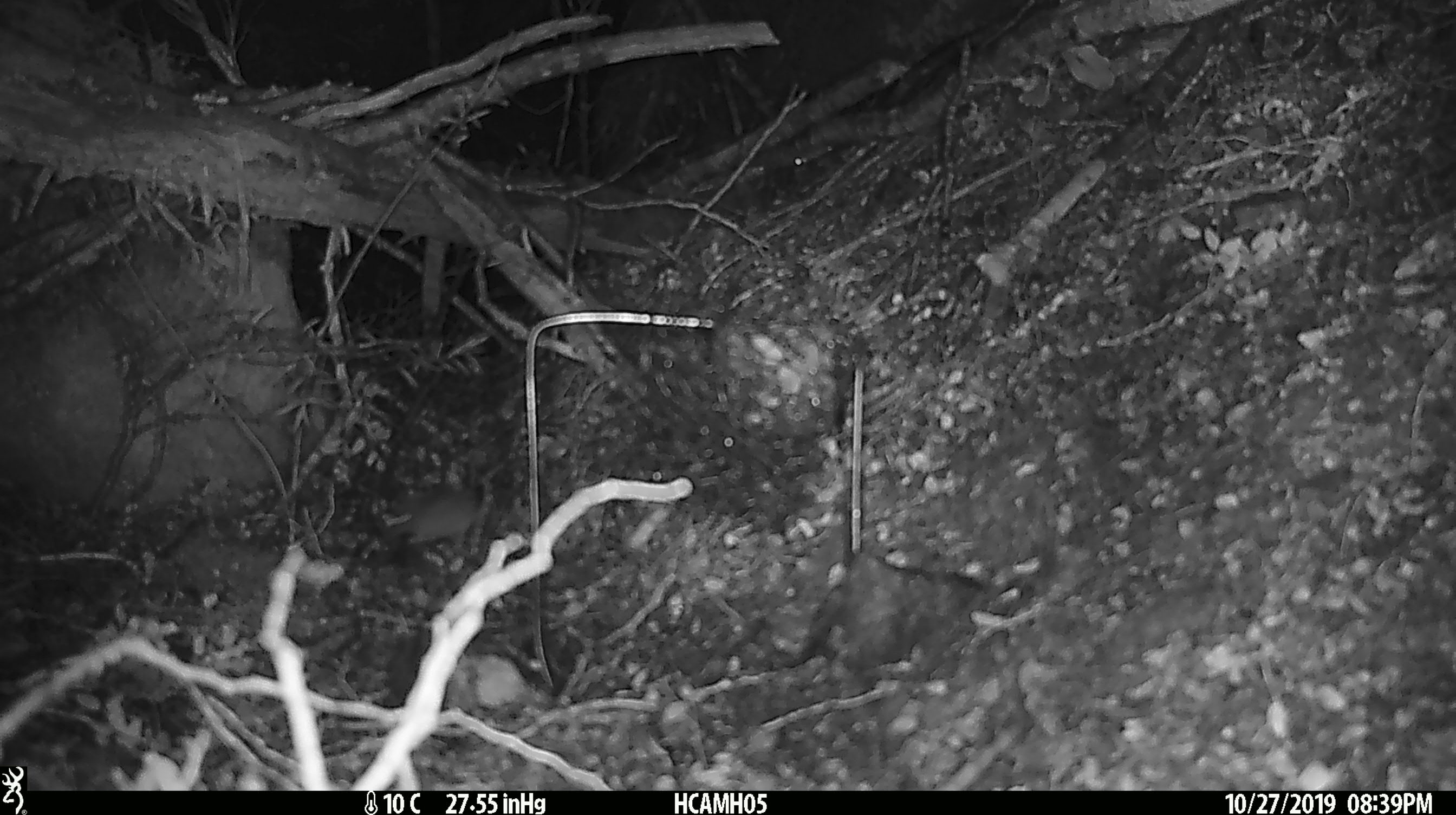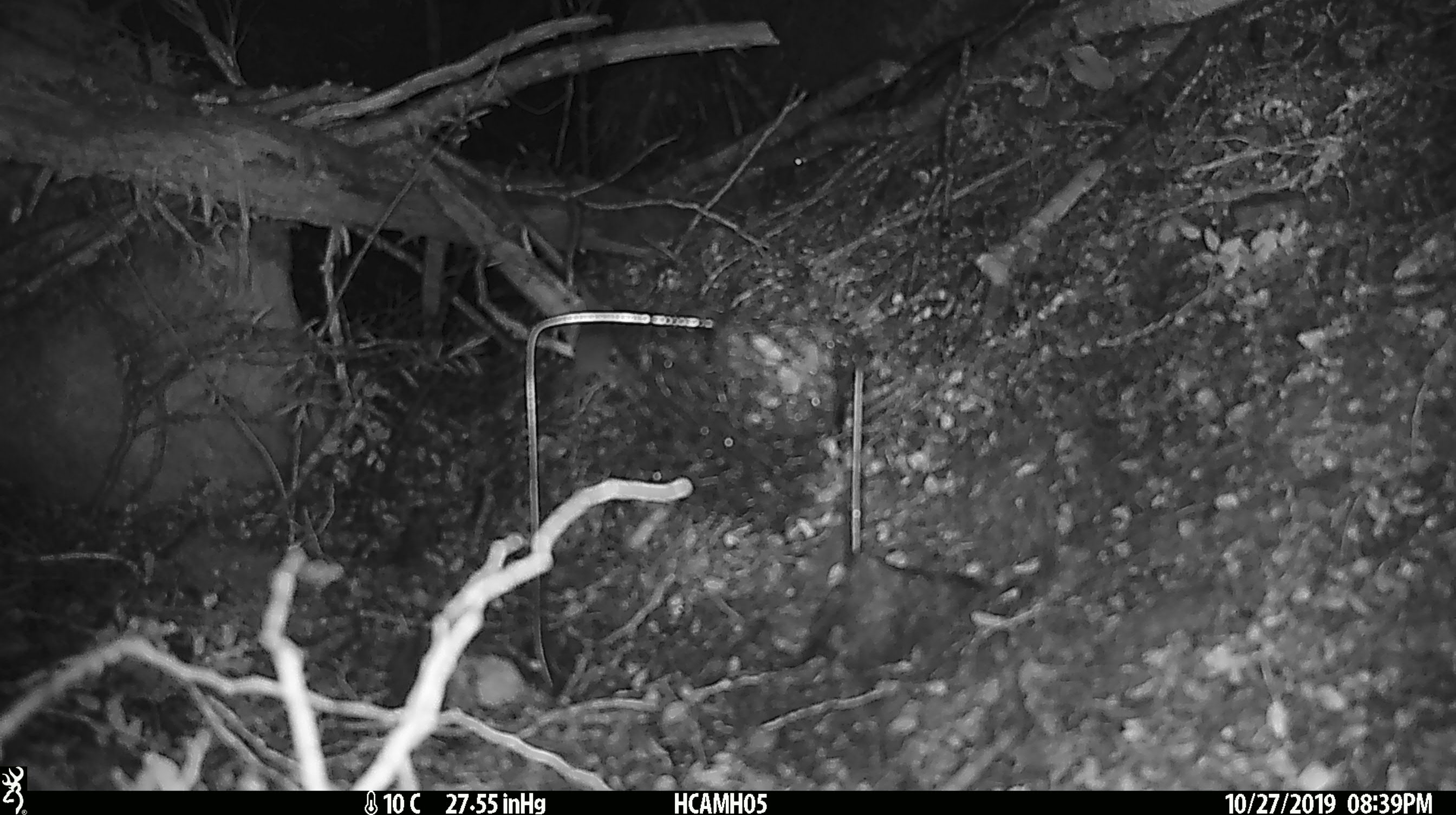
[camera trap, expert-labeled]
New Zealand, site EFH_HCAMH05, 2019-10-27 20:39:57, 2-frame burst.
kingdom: Animalia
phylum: Chordata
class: Mammalia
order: Rodentia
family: Muridae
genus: Mus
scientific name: Mus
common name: mouse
Mouse (Mus).